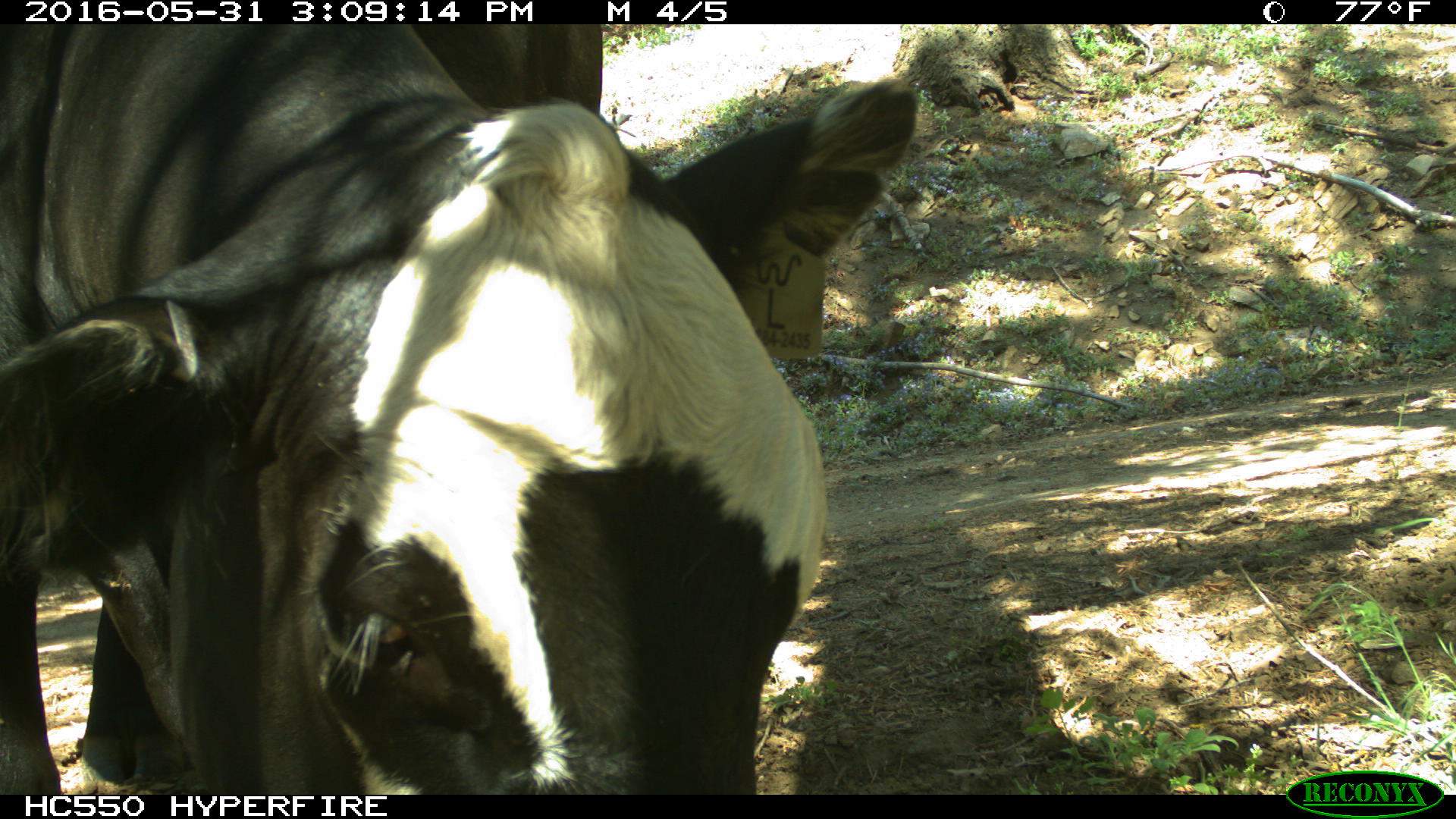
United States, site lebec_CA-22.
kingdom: Animalia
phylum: Chordata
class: Mammalia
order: Artiodactyla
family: Bovidae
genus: Bos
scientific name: Bos taurus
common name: domestic cow